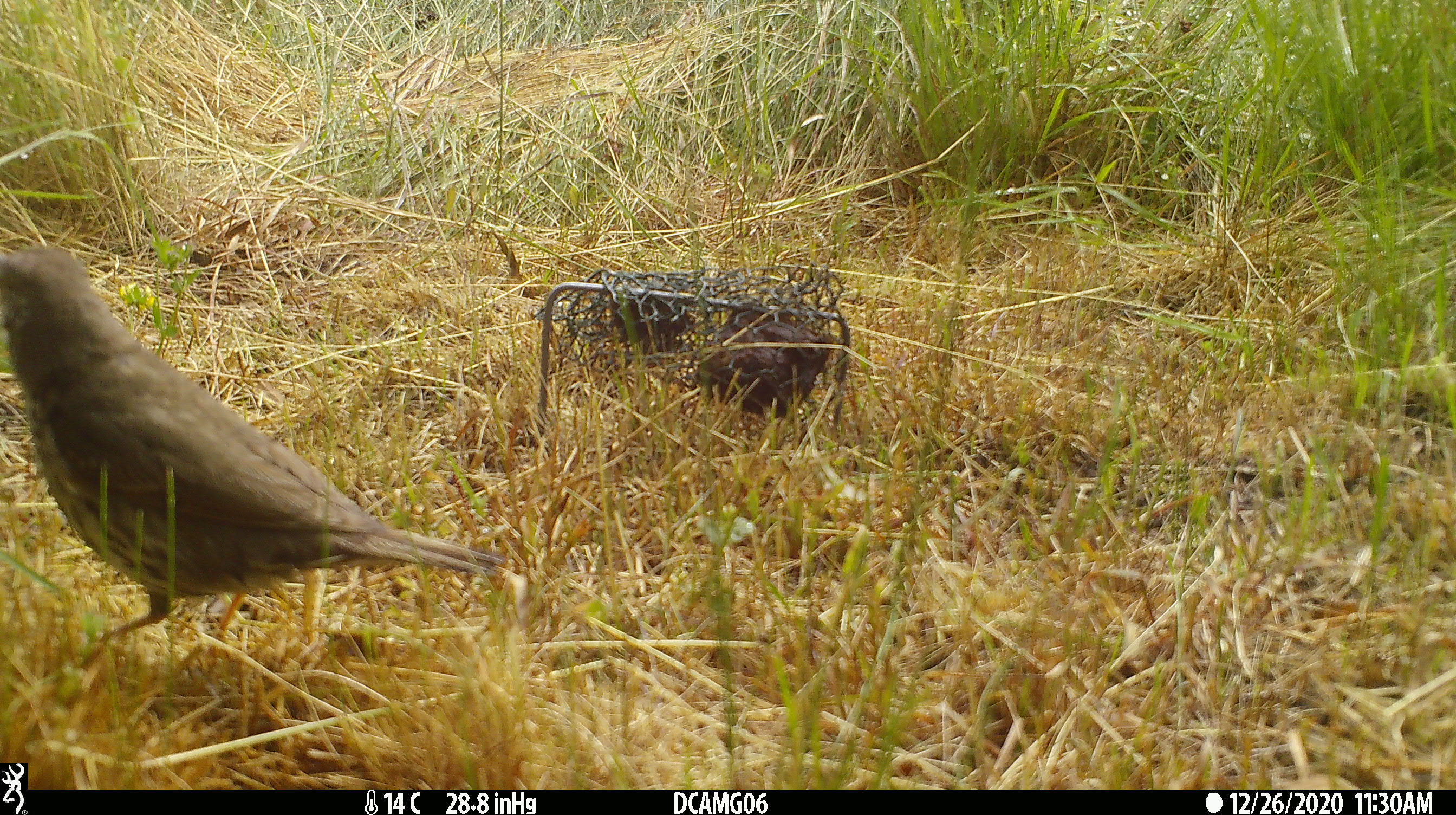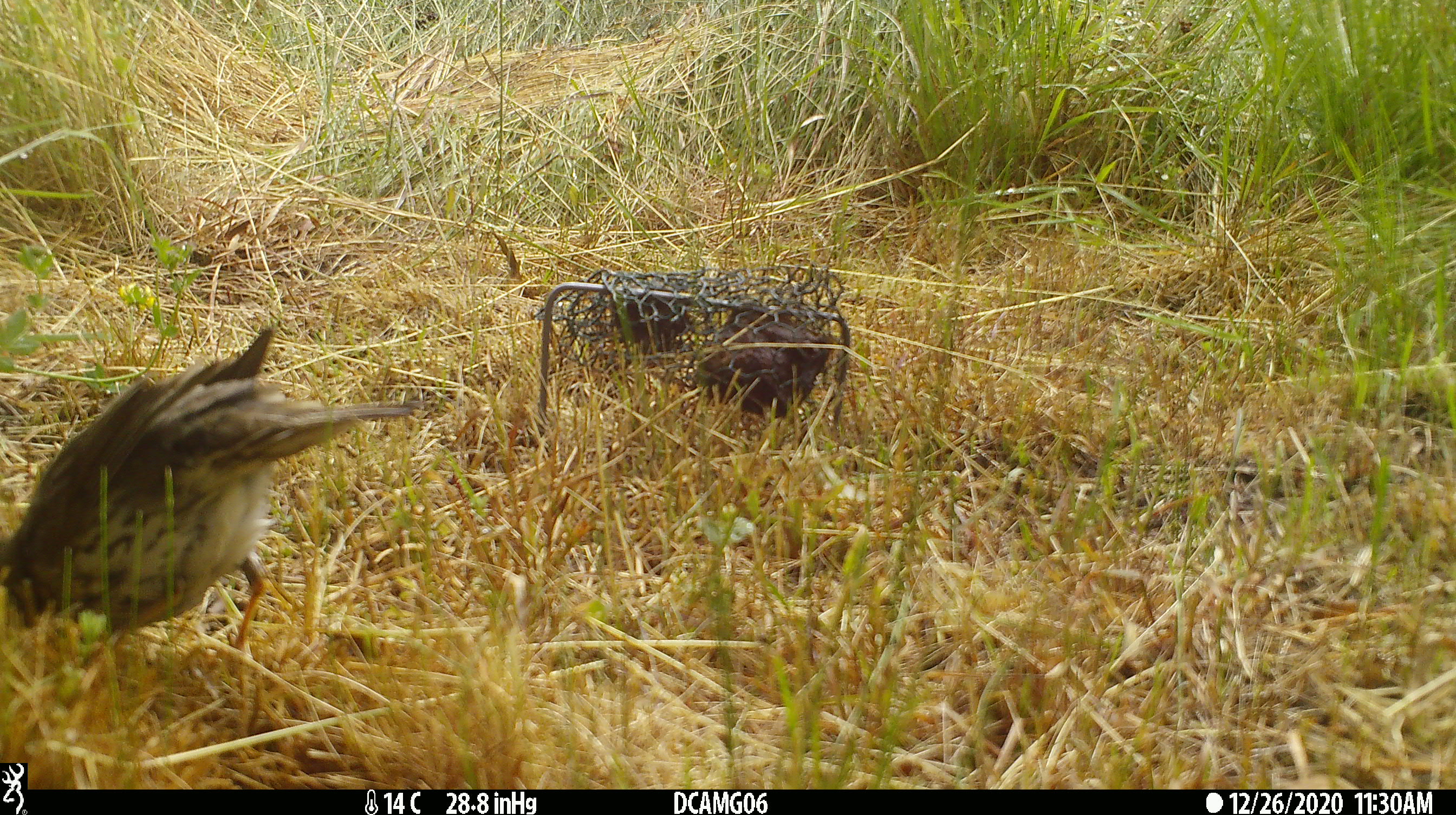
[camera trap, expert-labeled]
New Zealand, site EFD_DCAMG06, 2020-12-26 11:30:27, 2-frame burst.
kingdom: Animalia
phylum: Chordata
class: Aves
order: Passeriformes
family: Turdidae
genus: Turdus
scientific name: Turdus philomelos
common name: song thrush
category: thrush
Thrush (song thrush) (Turdus philomelos).